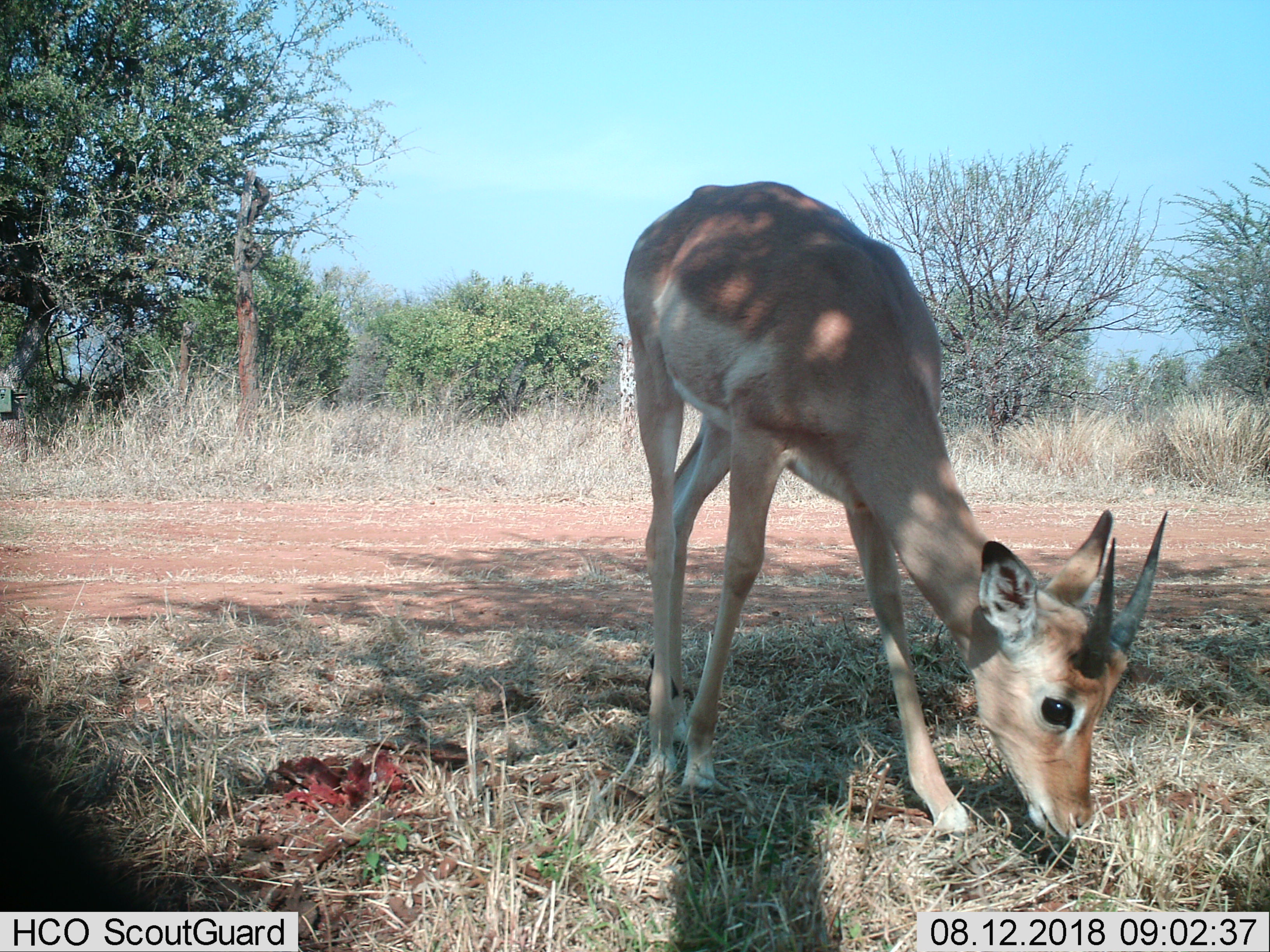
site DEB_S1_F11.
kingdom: Animalia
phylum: Chordata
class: Mammalia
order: Artiodactyla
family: Bovidae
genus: Aepyceros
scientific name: Aepyceros melampus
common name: impala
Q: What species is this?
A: Impala (Aepyceros melampus).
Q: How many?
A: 1.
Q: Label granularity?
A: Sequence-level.